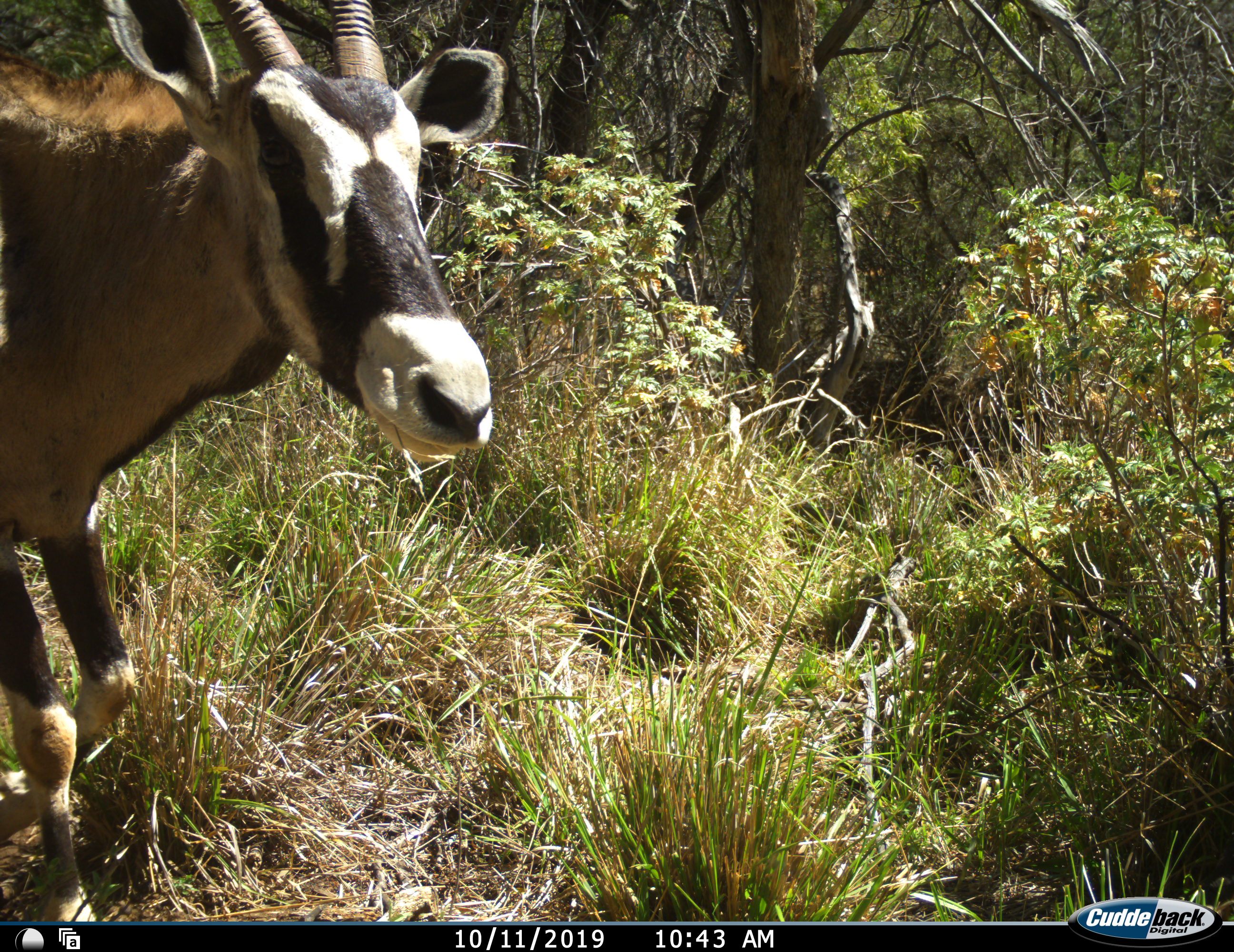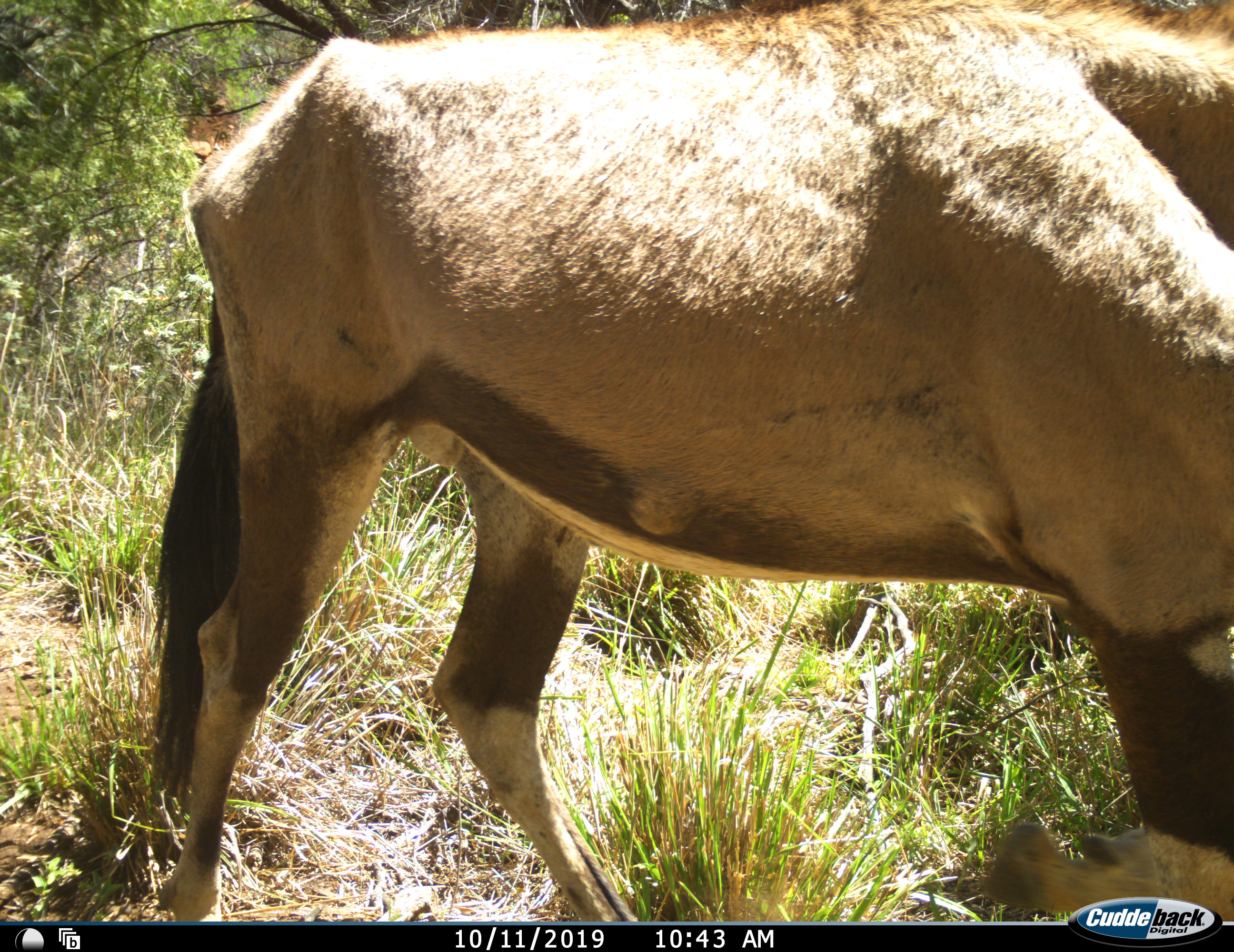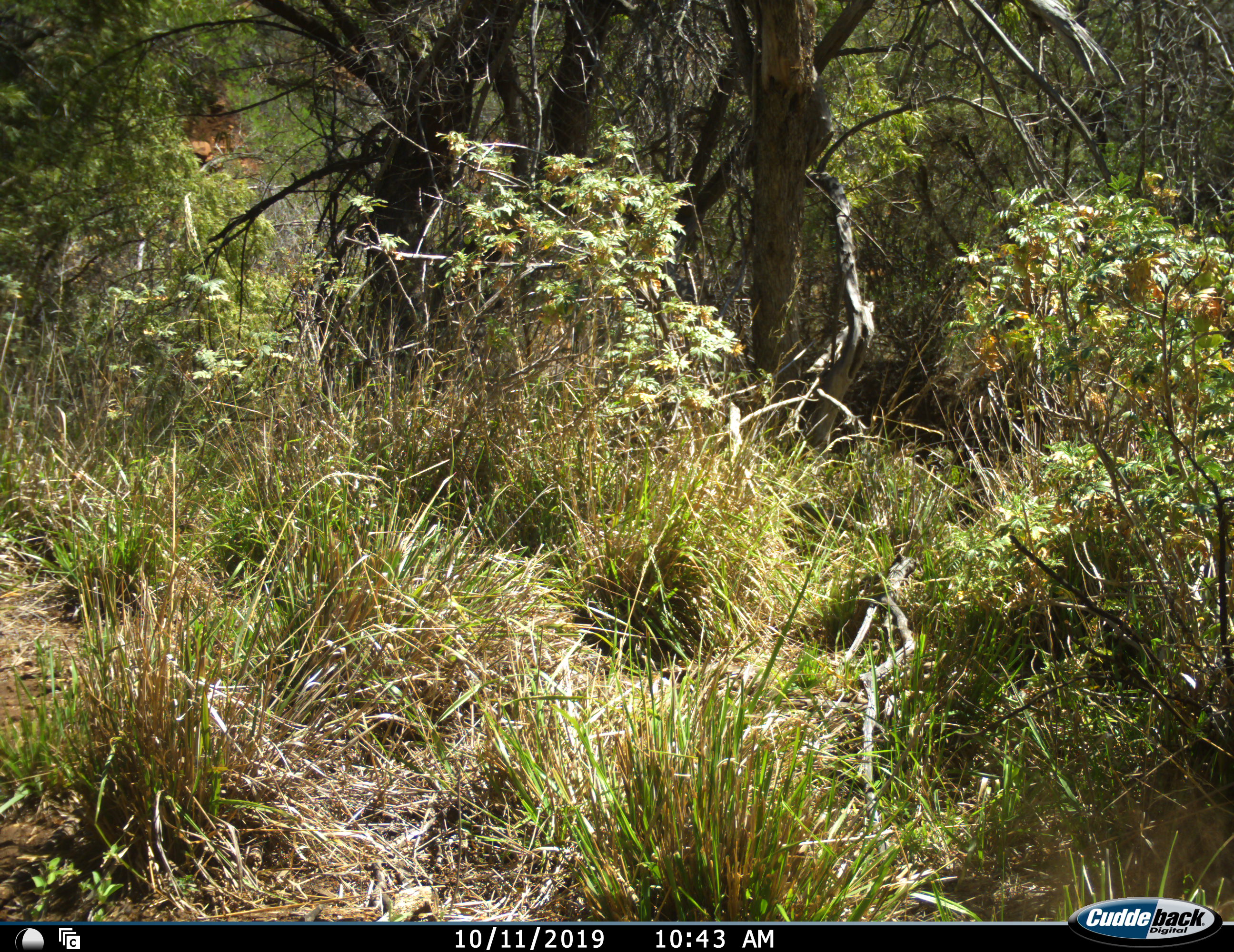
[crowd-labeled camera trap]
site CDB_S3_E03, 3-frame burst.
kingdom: Animalia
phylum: Chordata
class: Mammalia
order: Artiodactyla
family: Bovidae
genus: Oryx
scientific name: Oryx gazella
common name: gemsbok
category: oryx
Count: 1.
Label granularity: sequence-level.